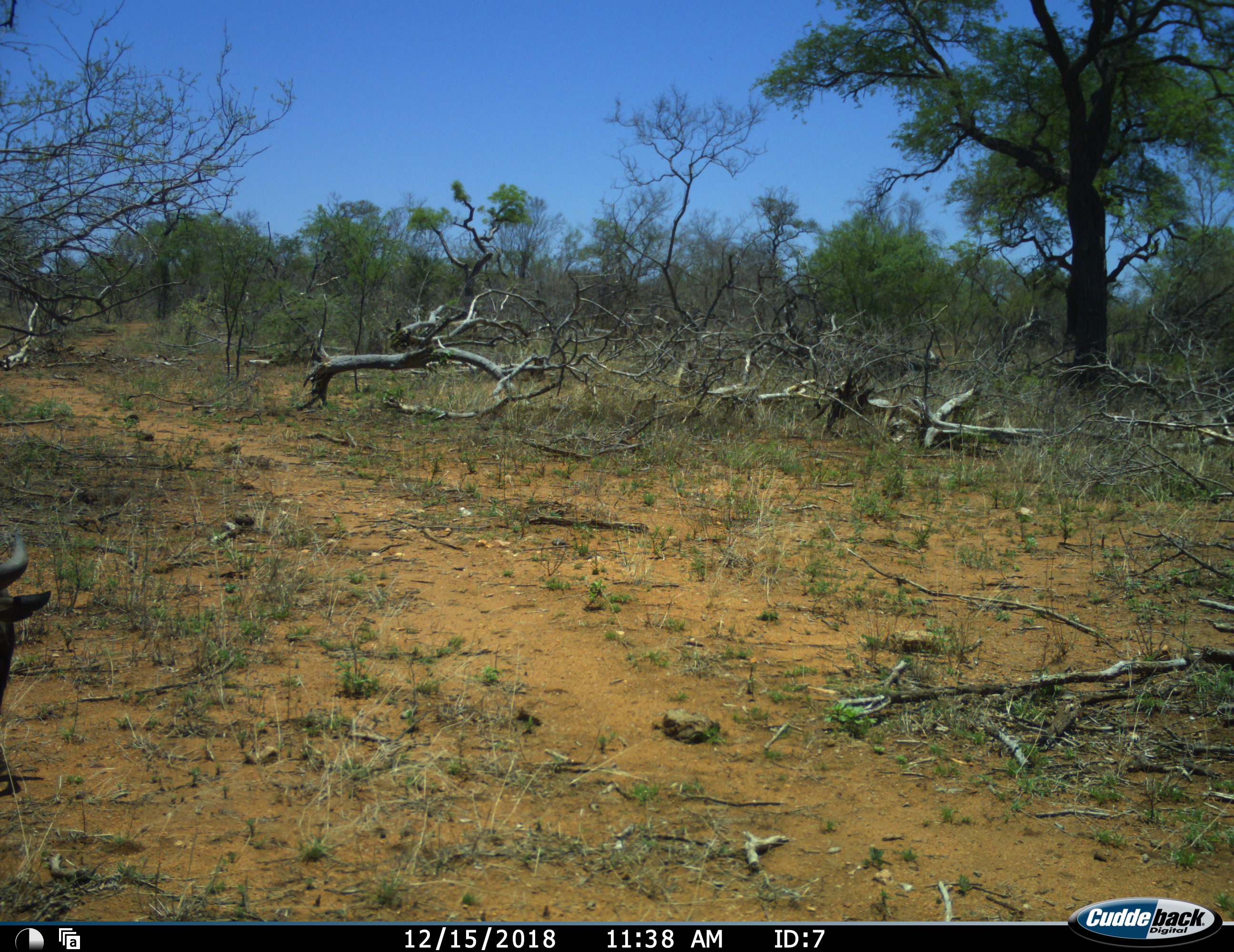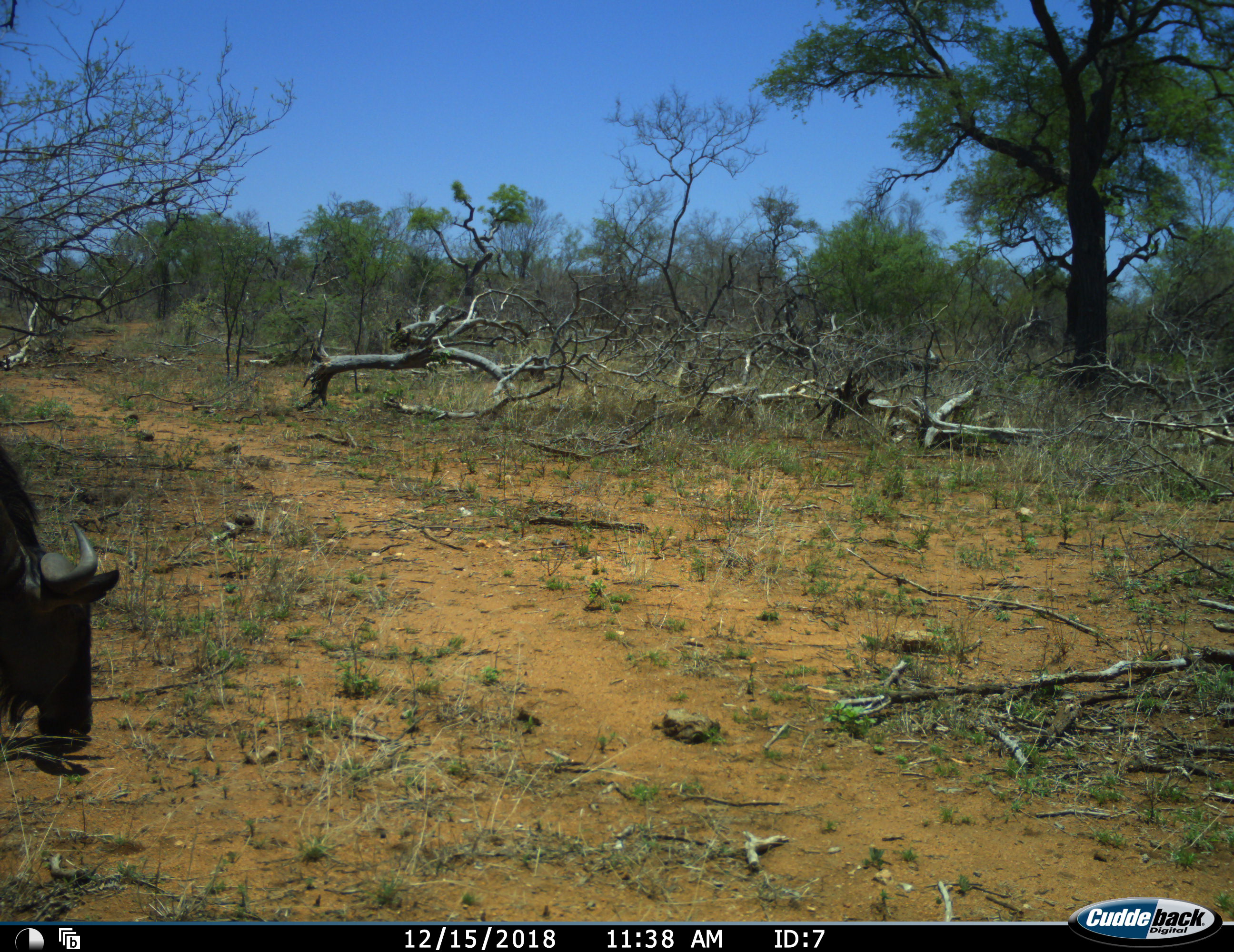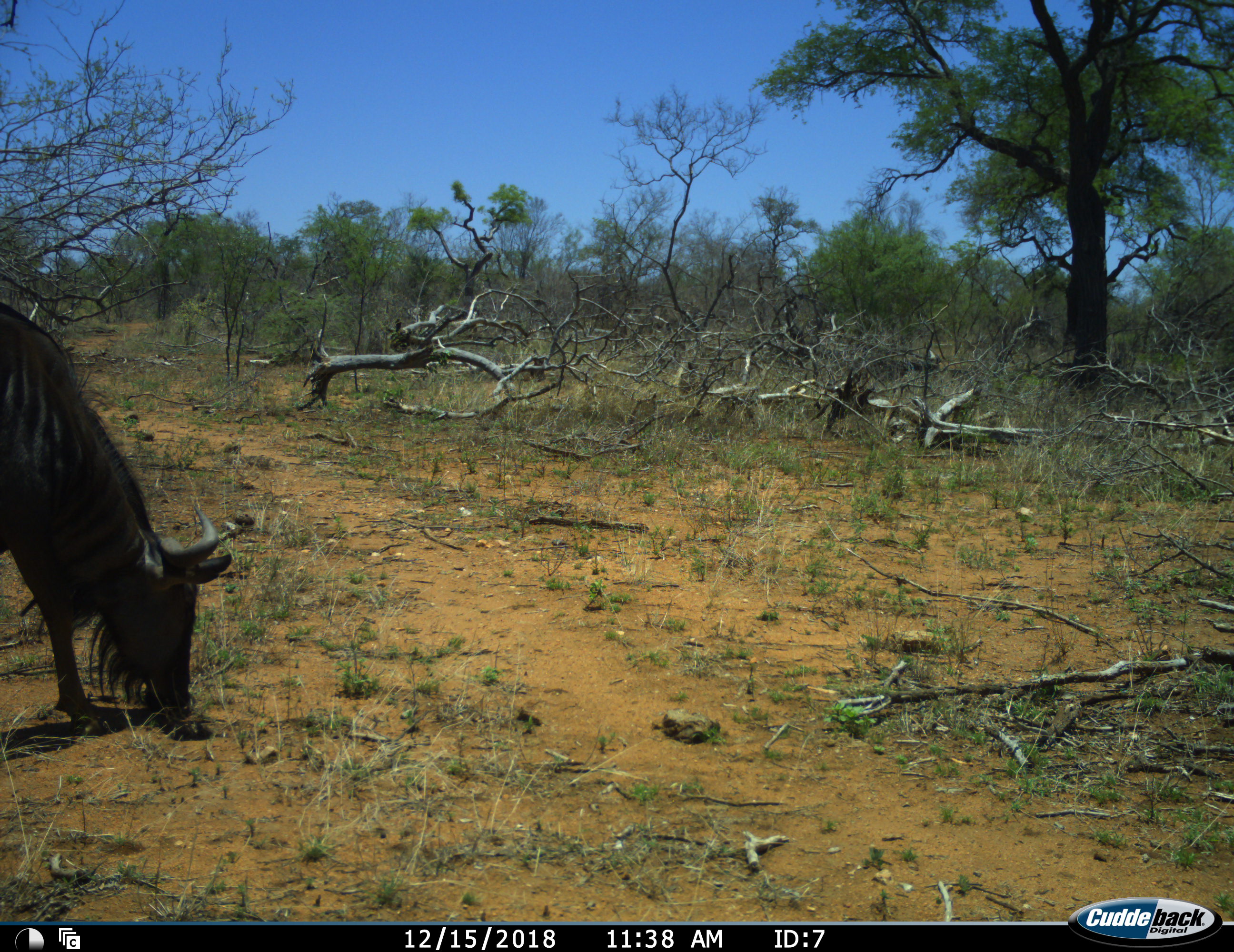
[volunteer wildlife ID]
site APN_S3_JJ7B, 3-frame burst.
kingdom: Animalia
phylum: Chordata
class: Mammalia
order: Artiodactyla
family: Bovidae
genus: Connochaetes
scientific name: Connochaetes taurinus taurinus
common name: blue wildebeest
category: wildebeestblue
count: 1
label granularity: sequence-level